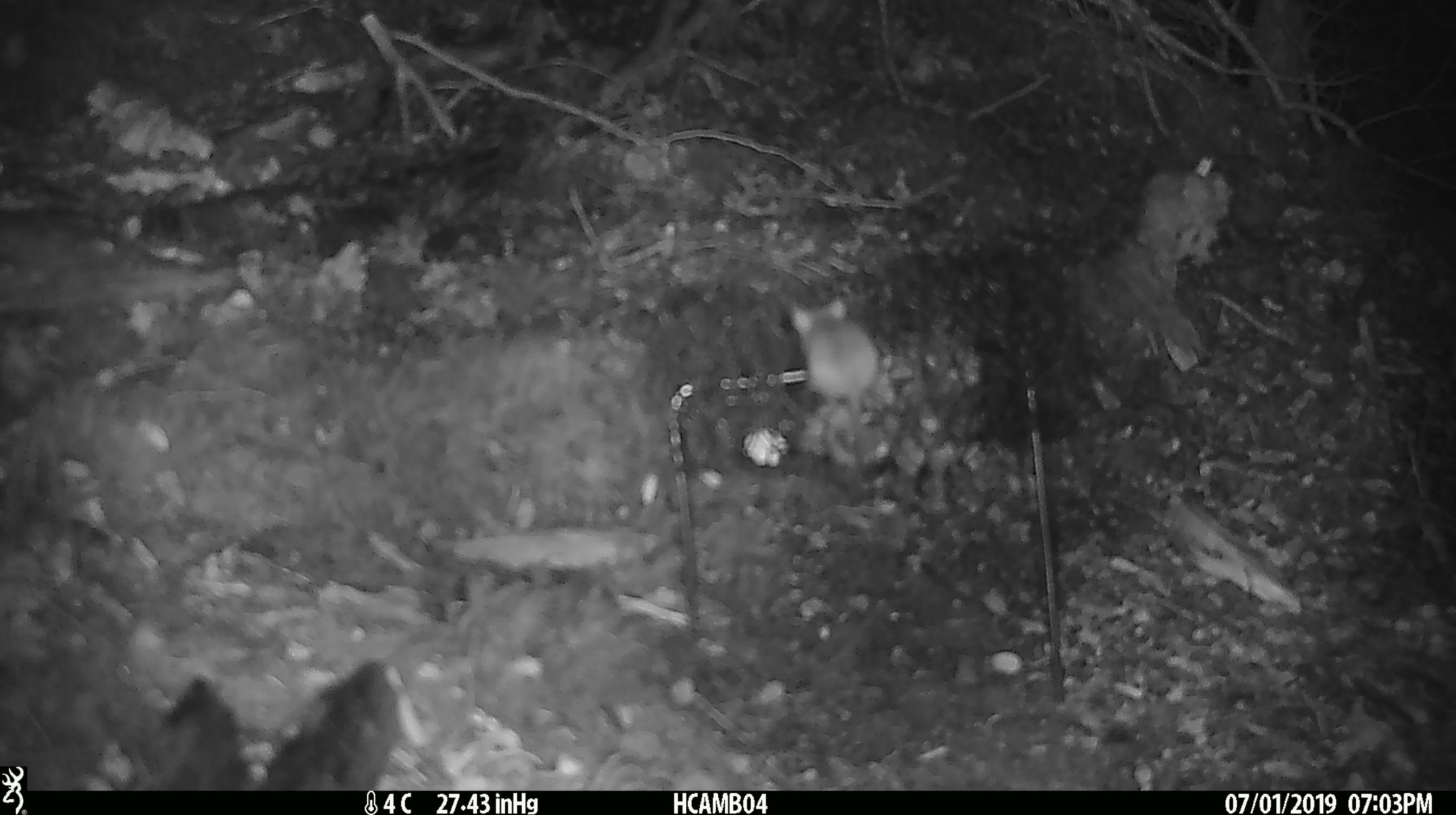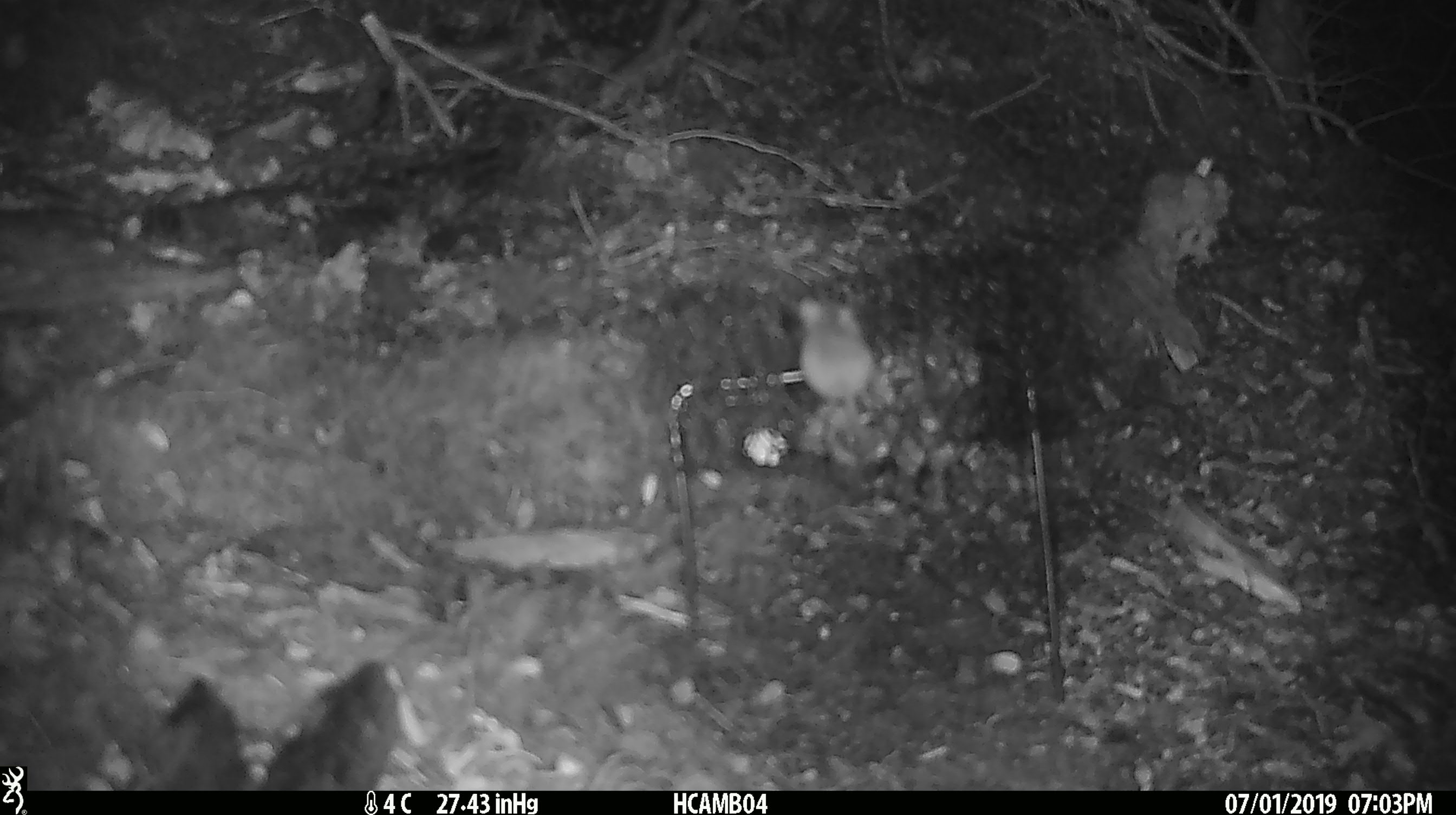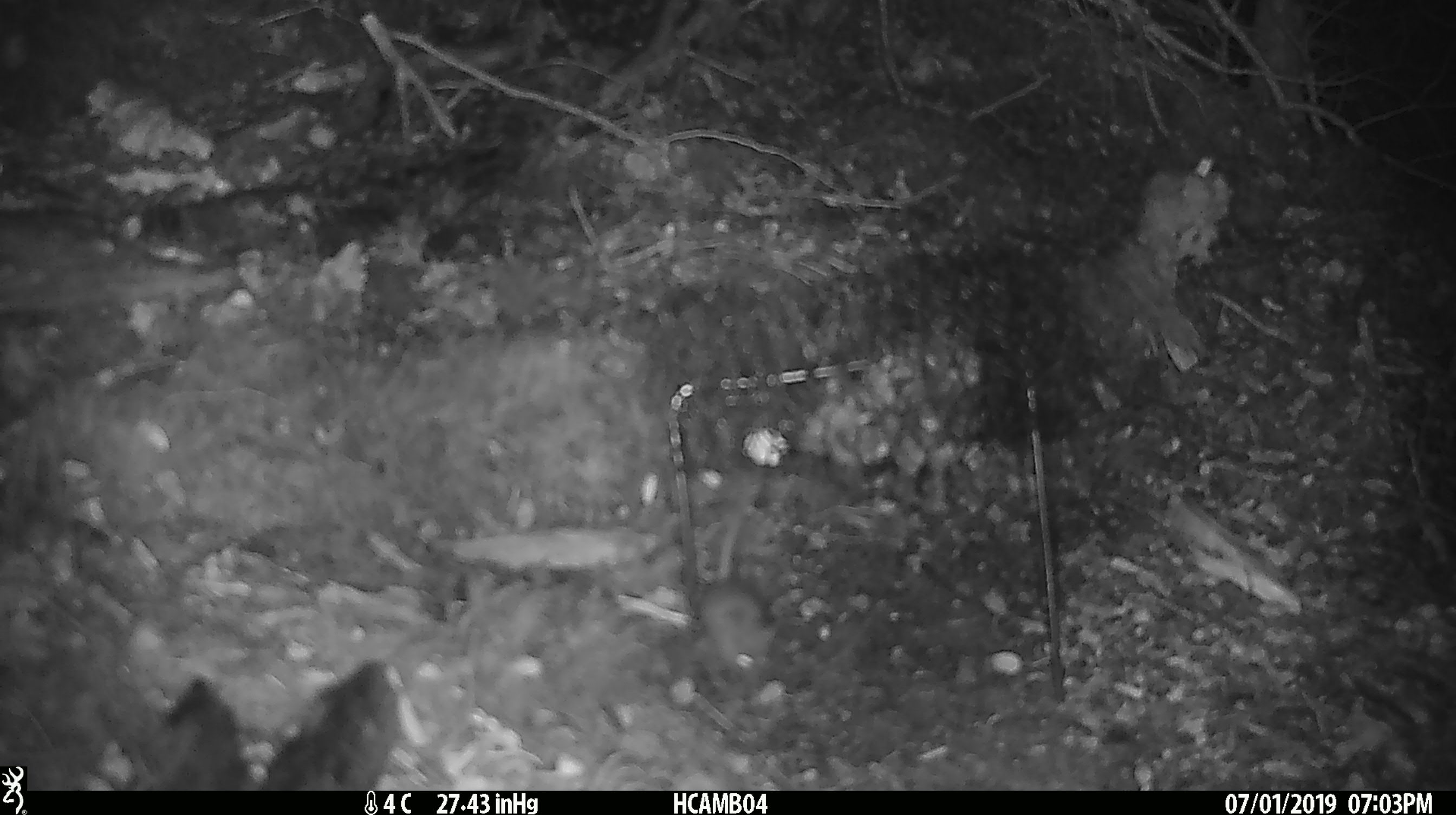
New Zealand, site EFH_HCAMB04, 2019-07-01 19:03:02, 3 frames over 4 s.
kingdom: Animalia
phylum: Chordata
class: Mammalia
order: Rodentia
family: Muridae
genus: Mus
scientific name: Mus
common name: mouse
Mouse (Mus).